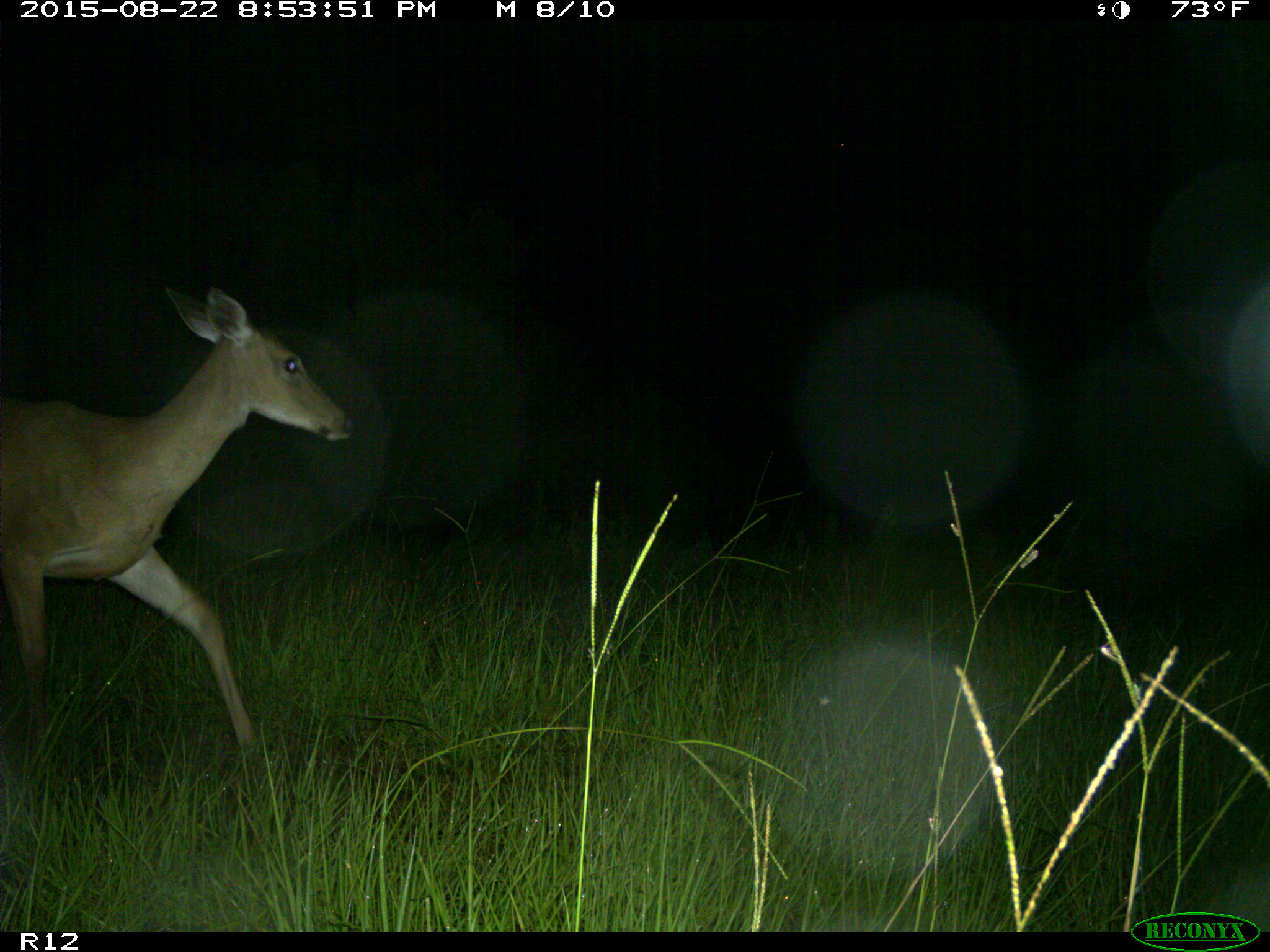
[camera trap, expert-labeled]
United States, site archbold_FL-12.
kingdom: Animalia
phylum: Chordata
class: Mammalia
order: Artiodactyla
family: Cervidae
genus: Odocoileus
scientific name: Odocoileus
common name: deer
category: unidentified deer